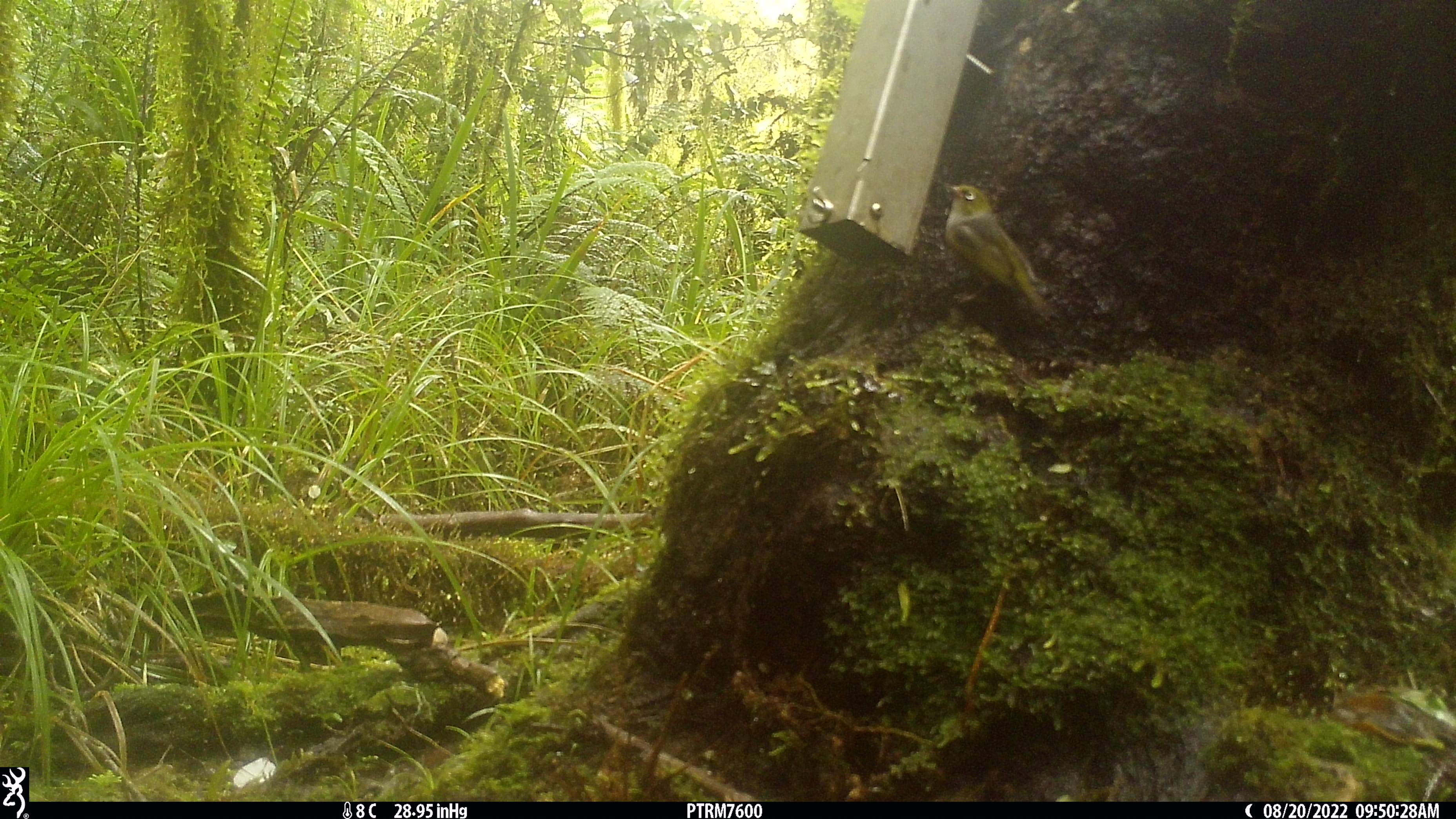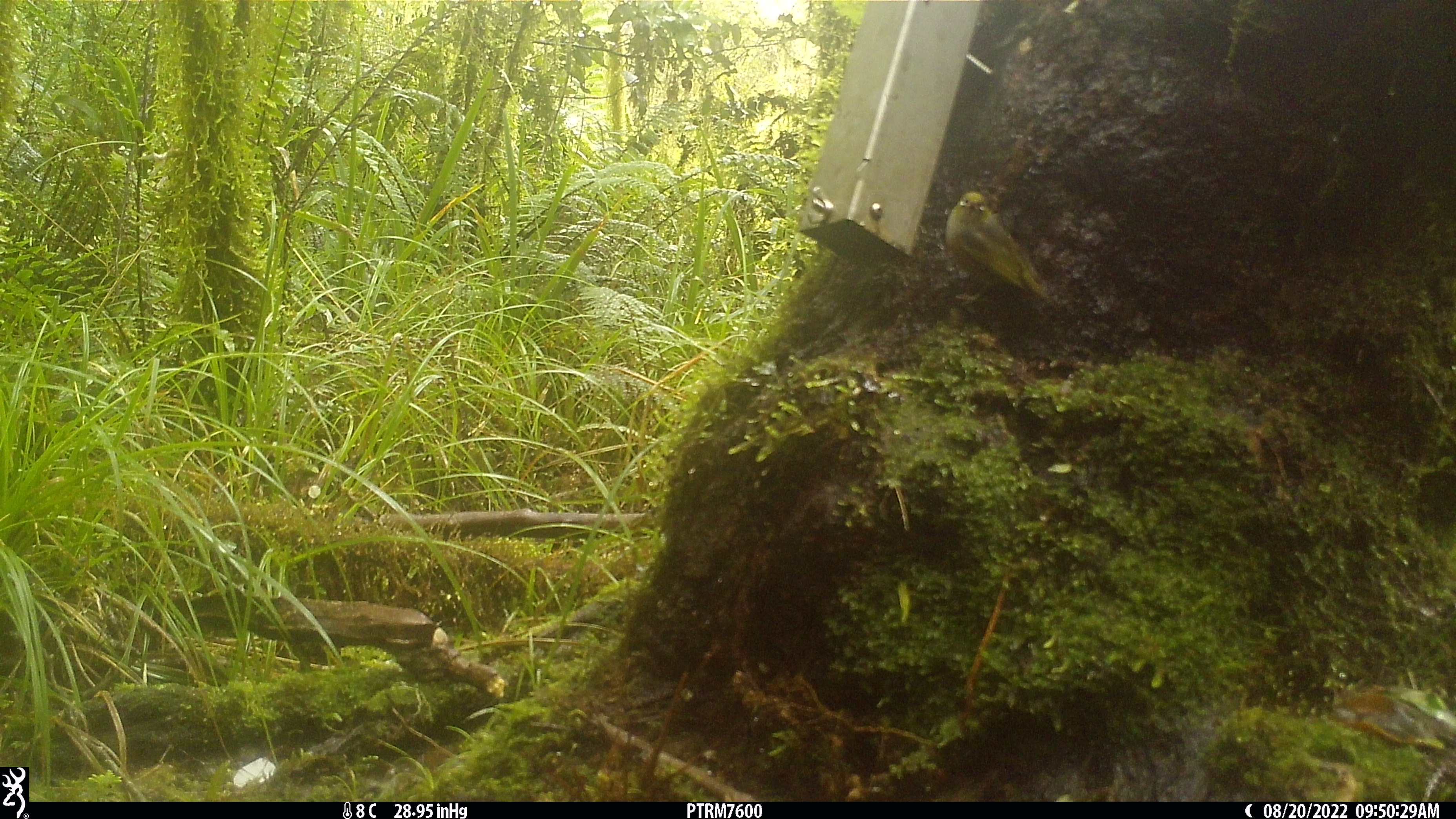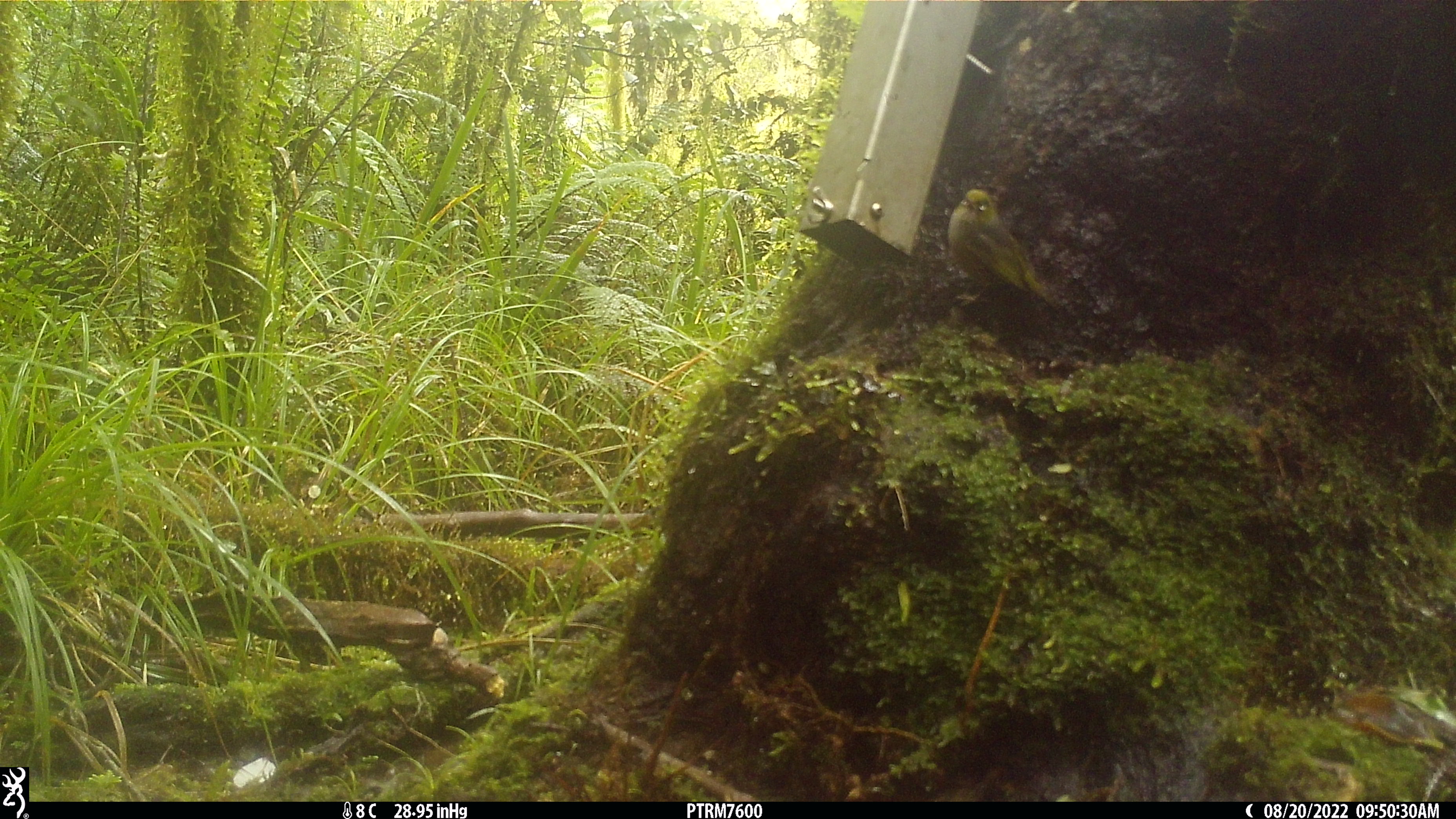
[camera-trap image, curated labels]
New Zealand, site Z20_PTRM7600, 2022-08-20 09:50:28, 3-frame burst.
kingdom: Animalia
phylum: Chordata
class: Aves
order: Passeriformes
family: Zosteropidae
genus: Zosterops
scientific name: Zosterops lateralis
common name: silvereye